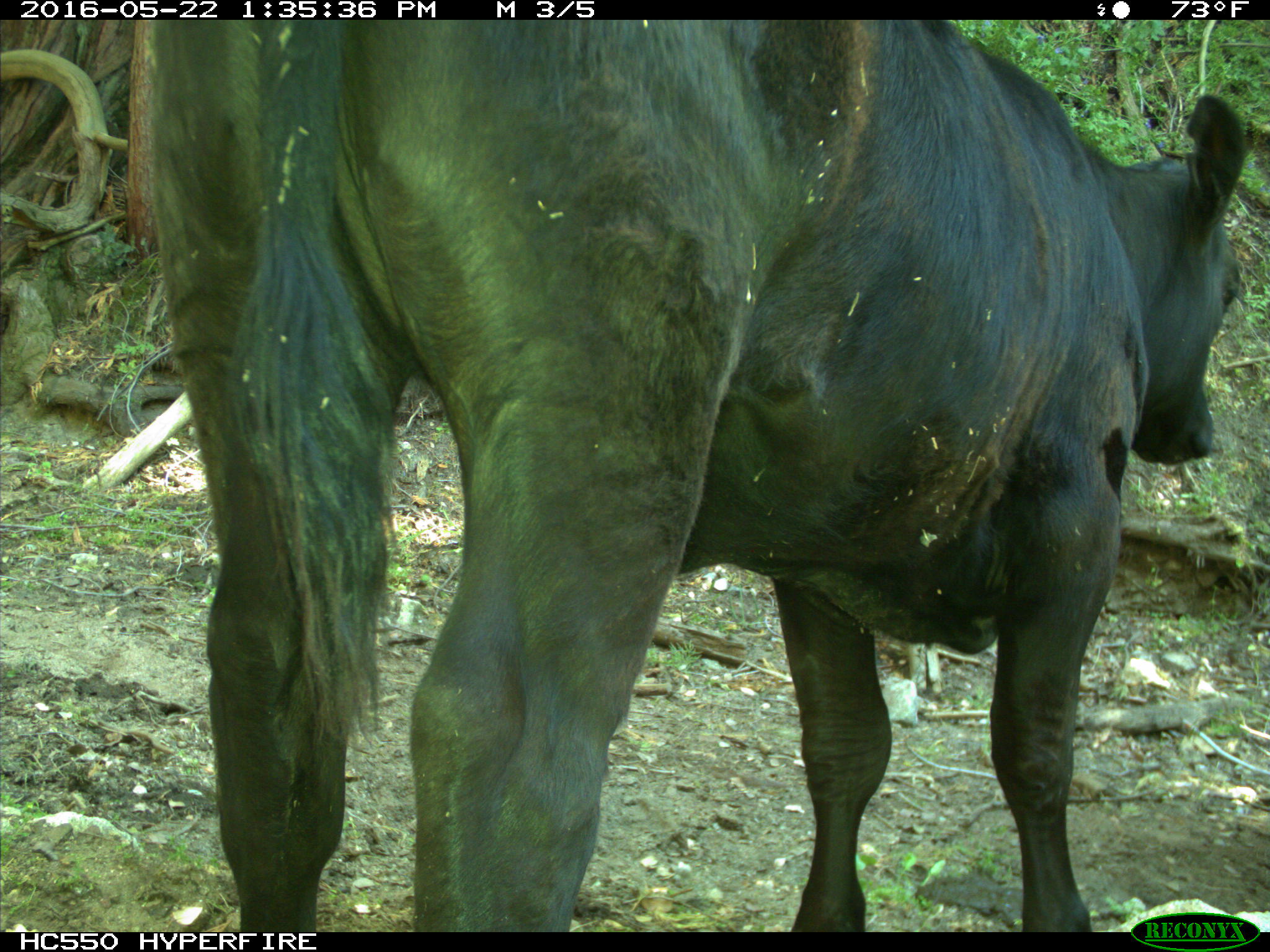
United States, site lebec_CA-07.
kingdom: Animalia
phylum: Chordata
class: Mammalia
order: Artiodactyla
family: Bovidae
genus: Bos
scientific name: Bos taurus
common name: domestic cow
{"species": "Bos taurus (domestic cow)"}